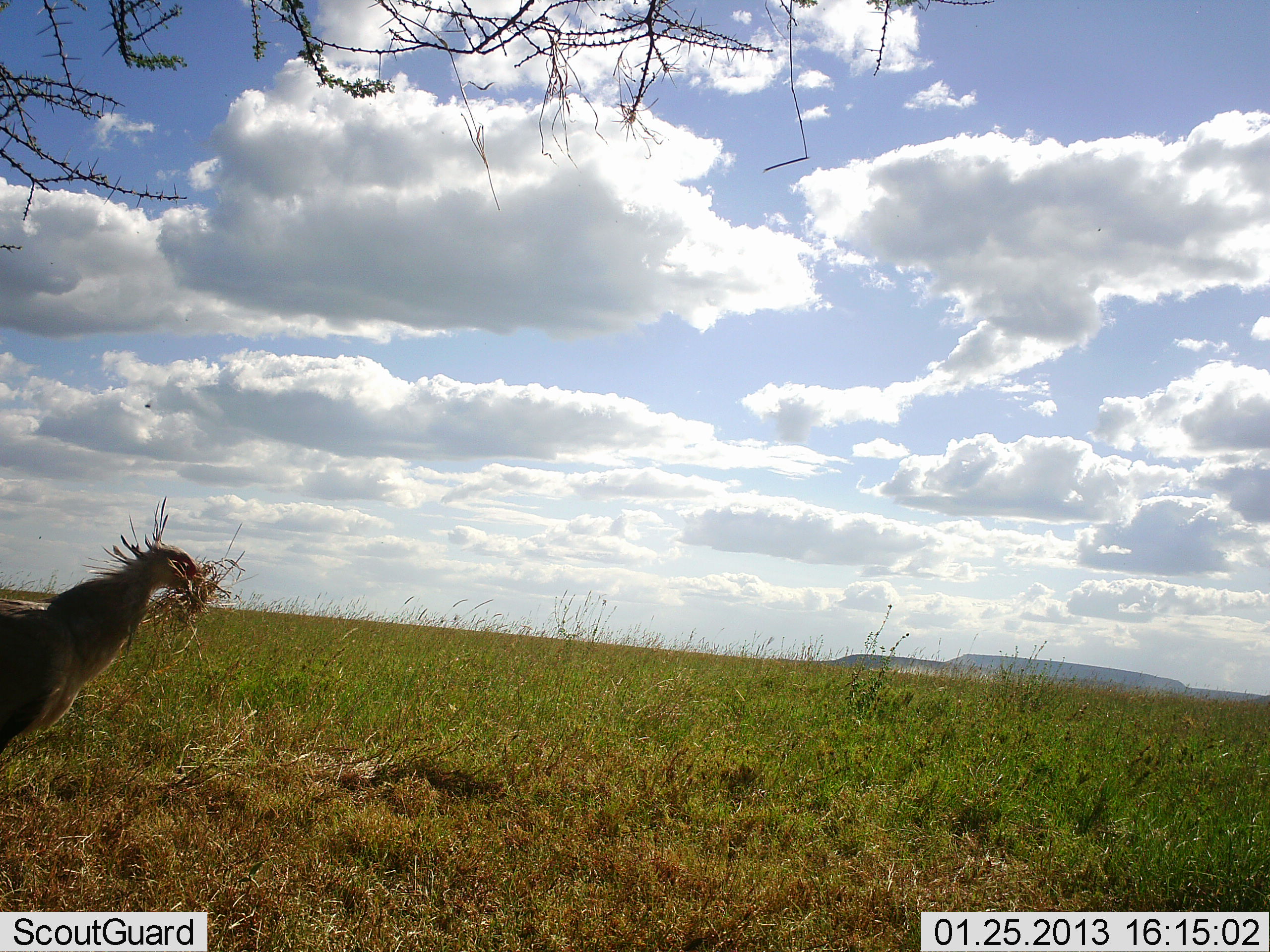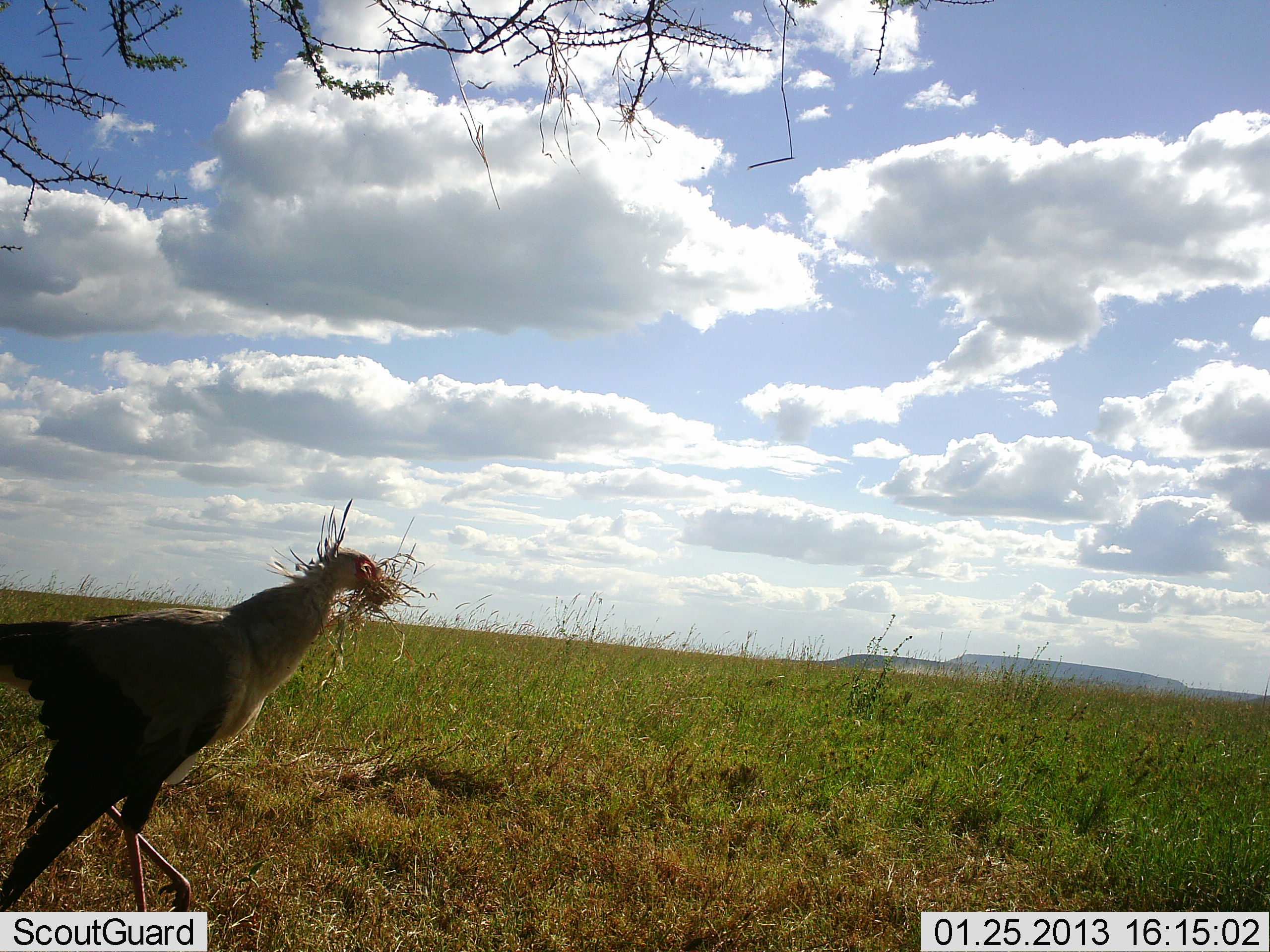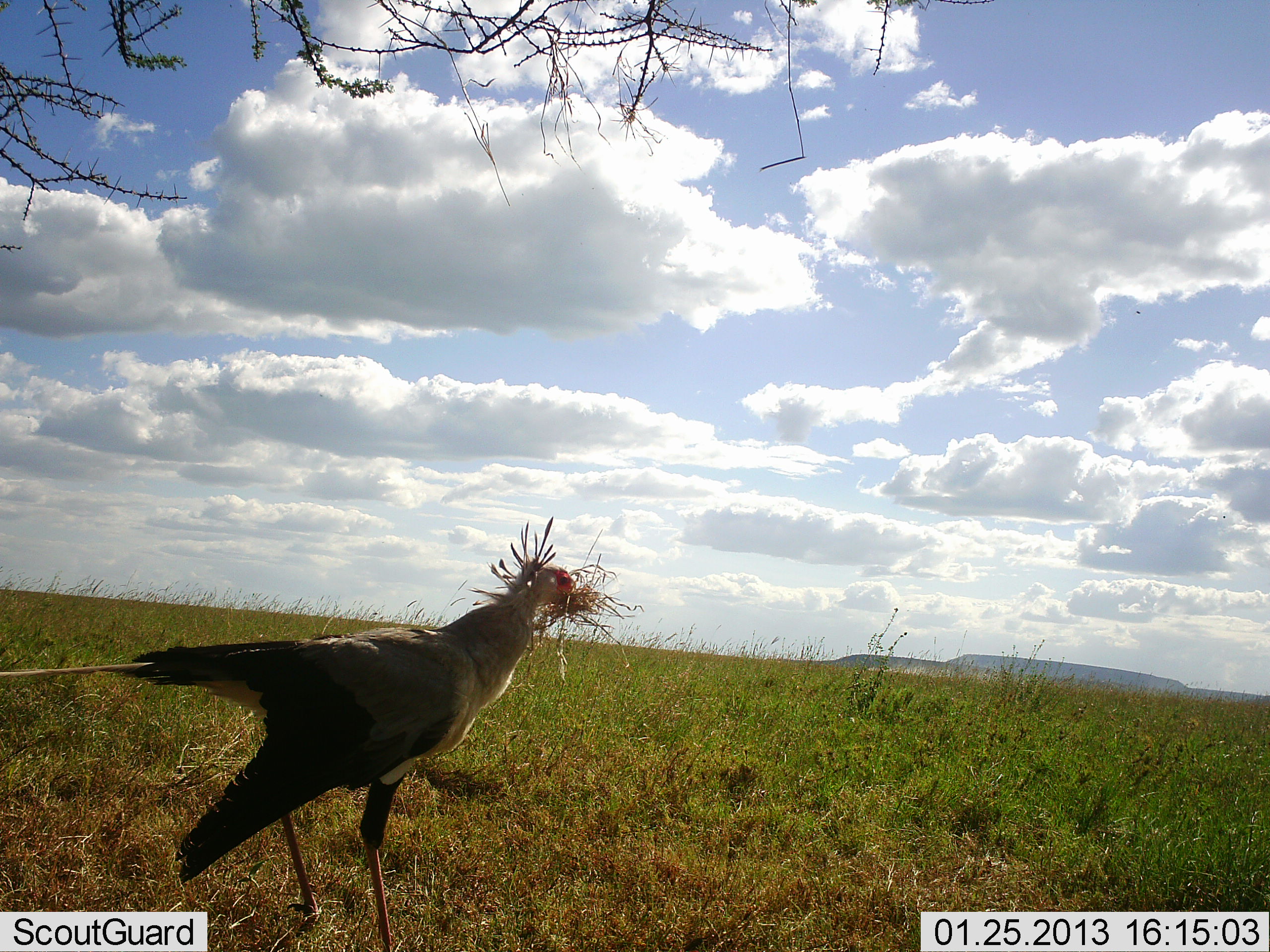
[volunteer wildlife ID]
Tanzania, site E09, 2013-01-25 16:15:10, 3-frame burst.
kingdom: Animalia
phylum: Chordata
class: Aves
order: Accipitriformes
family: Sagittariidae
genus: Sagittarius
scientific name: Sagittarius serpentarius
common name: secretary bird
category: secretarybird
Secretarybird (secretary bird) (Sagittarius serpentarius), count 1. Behavior (volunteer vote fractions): standing 7%, resting 0%, moving 85%, interacting 10%. Young present (vote fraction): 0%. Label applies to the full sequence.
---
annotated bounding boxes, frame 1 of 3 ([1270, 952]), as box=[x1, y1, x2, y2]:
animal: box=[0, 493, 215, 775]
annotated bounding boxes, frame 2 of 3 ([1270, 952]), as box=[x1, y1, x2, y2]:
animal: box=[0, 496, 402, 950]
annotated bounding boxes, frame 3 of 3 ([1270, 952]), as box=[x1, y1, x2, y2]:
animal: box=[2, 509, 605, 952]